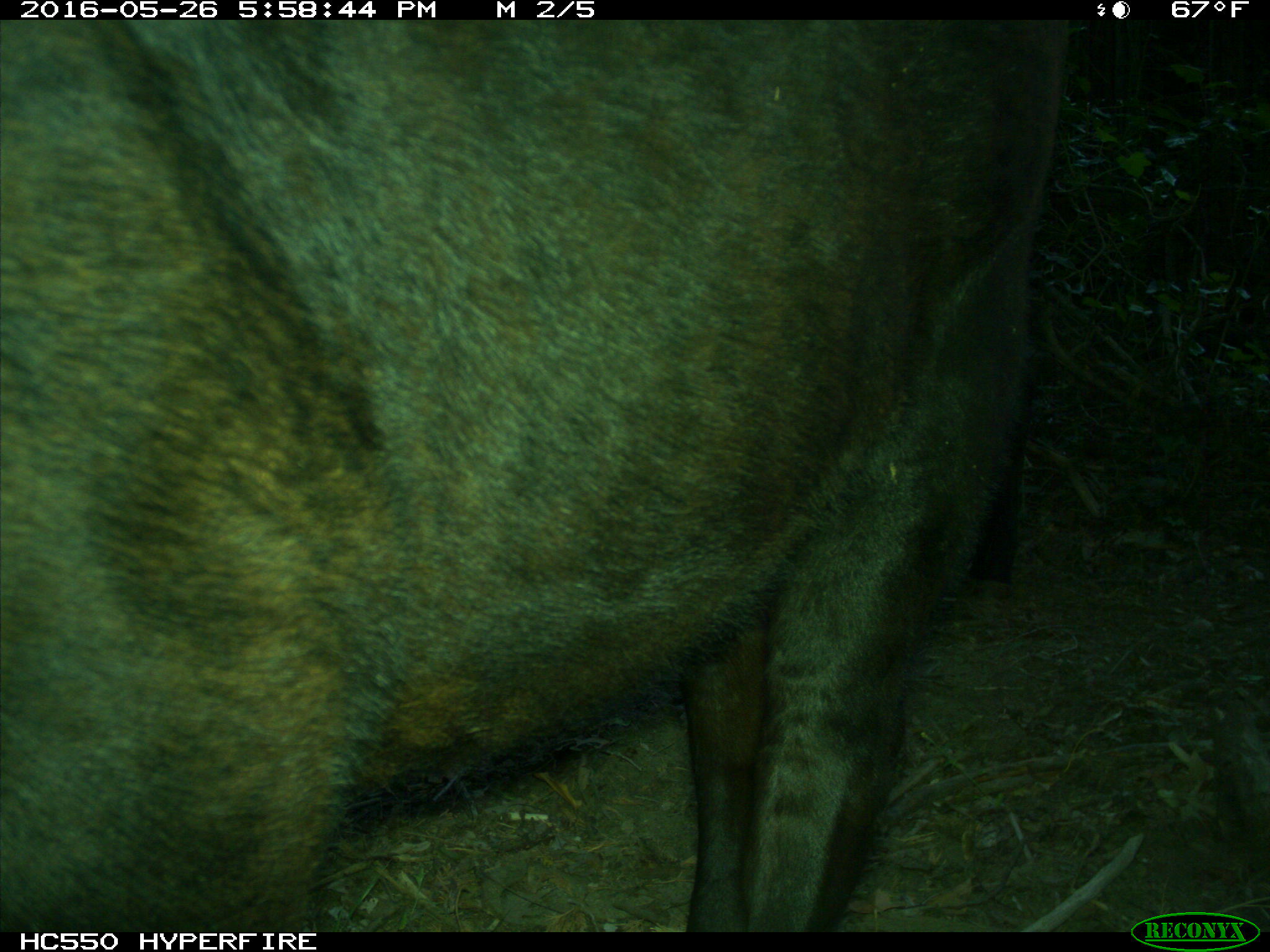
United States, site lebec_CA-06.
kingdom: Animalia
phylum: Chordata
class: Mammalia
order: Artiodactyla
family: Bovidae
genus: Bos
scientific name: Bos taurus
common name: domestic cow